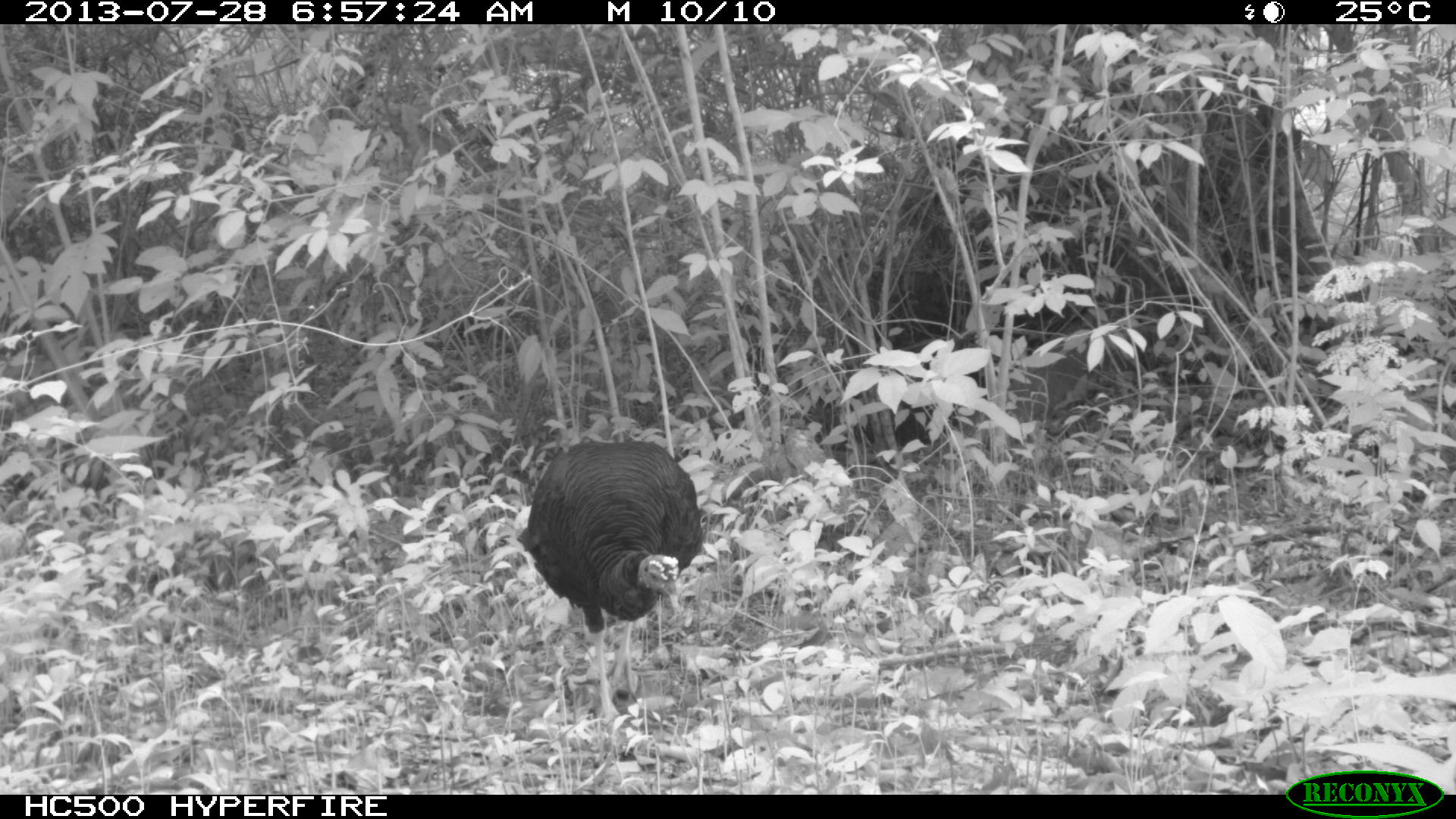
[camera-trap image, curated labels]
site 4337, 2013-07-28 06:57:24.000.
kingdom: Animalia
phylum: Chordata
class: Aves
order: Galliformes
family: Phasianidae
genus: Meleagris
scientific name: Meleagris ocellata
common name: ocellated turkey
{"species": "Meleagris ocellata (ocellated turkey)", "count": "1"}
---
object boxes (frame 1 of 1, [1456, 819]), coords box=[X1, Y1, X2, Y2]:
meleagris ocellata: box=[514, 436, 703, 727]